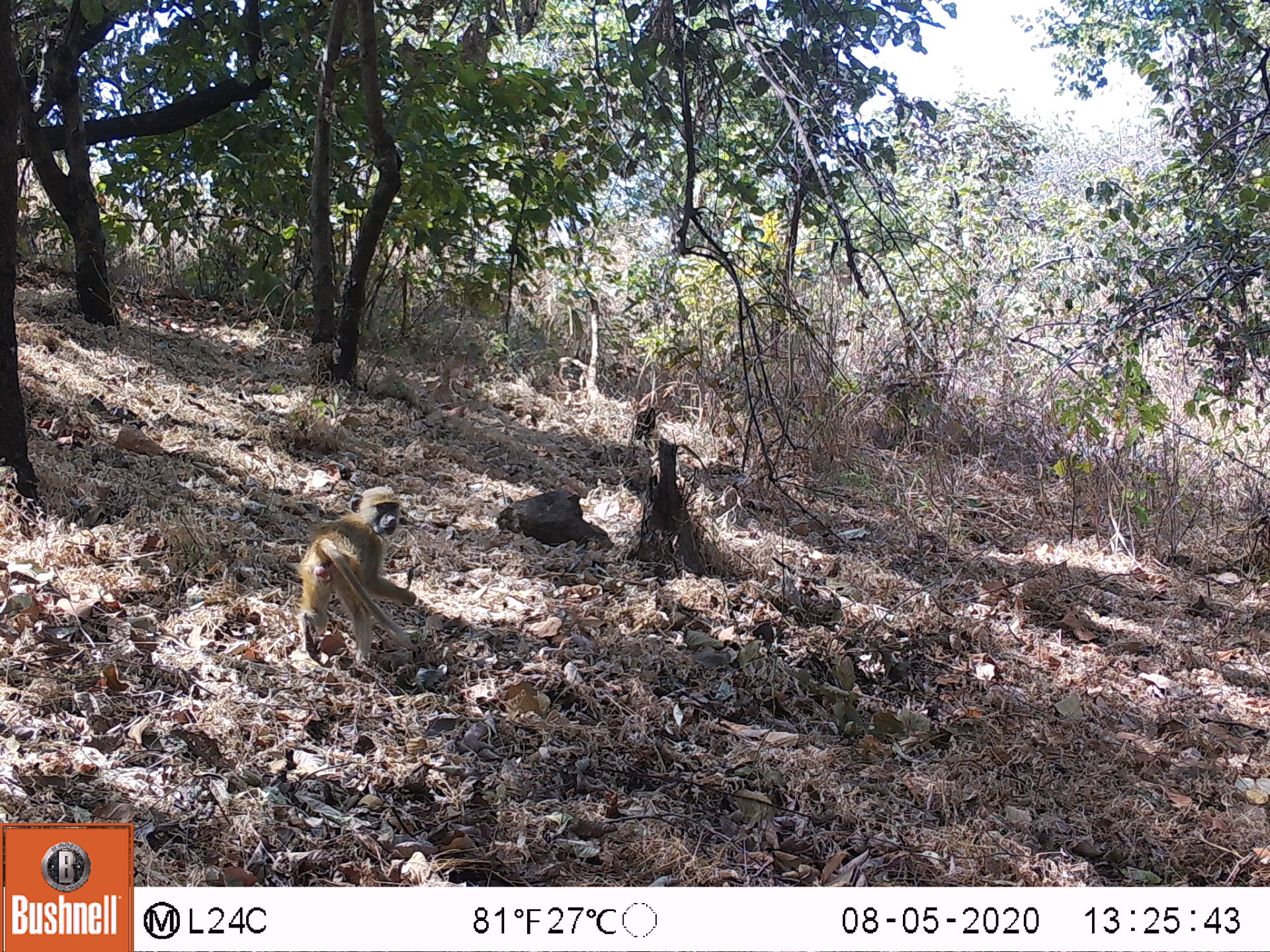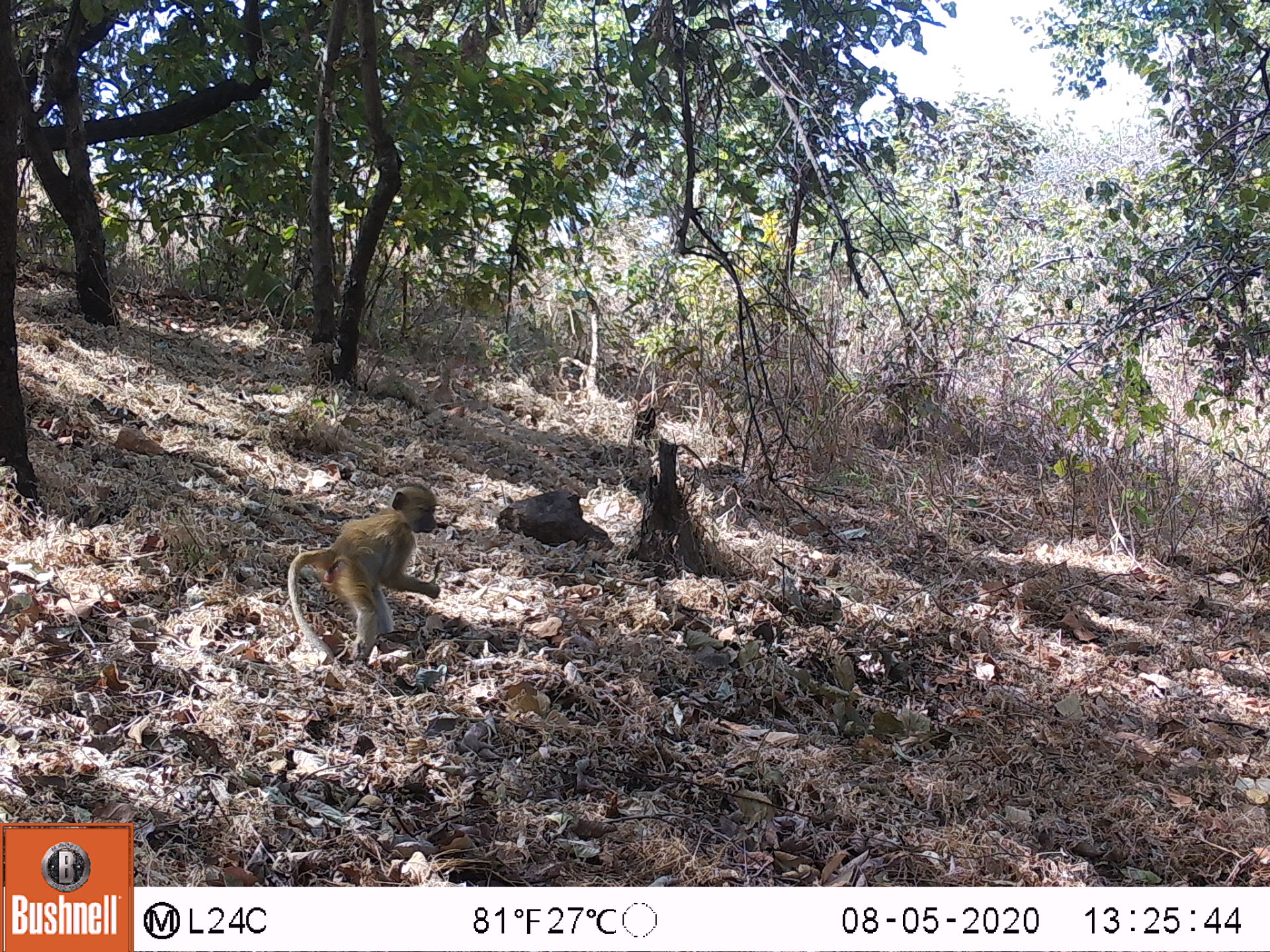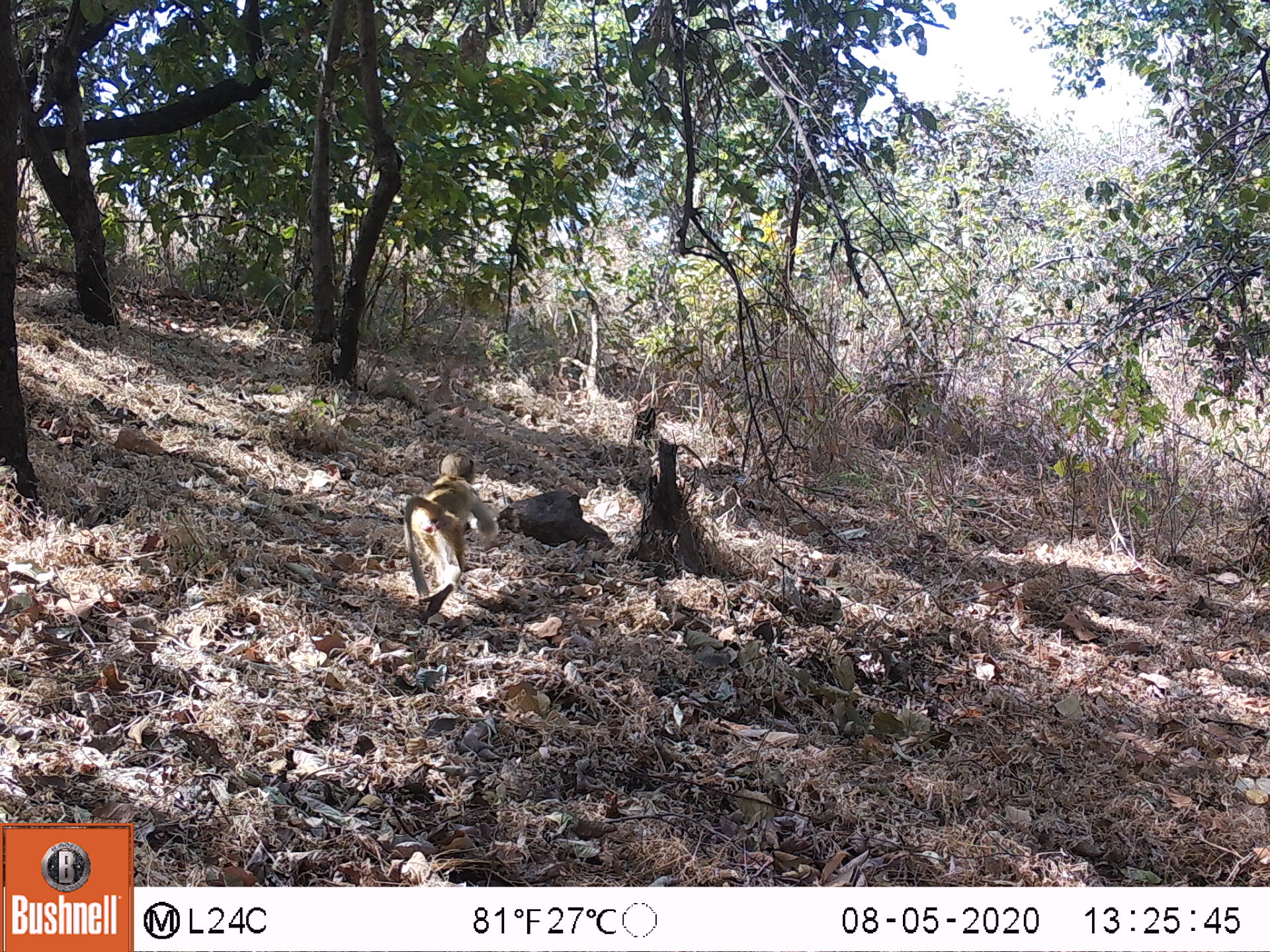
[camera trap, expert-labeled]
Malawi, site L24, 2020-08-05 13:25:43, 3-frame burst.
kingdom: Animalia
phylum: Chordata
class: Mammalia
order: Primates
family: Cercopithecidae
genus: Papio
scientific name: Papio cynocephalus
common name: yellow baboon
Yellow baboon (Papio cynocephalus), count 1.